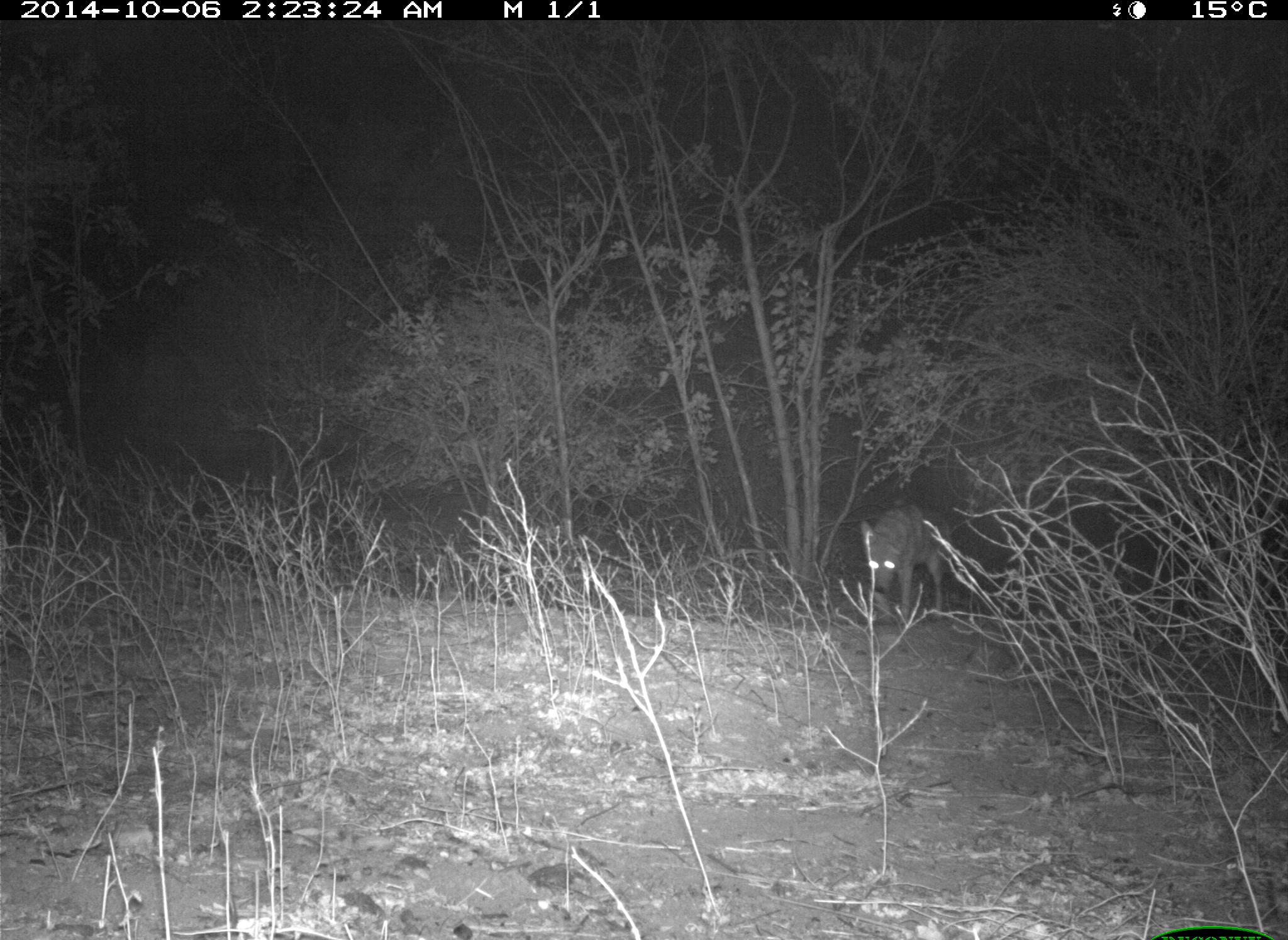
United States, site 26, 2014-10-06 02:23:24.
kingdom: Animalia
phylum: Chordata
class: Mammalia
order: Carnivora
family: Canidae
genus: Canis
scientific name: Canis latrans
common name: coyote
Coyote (Canis latrans).